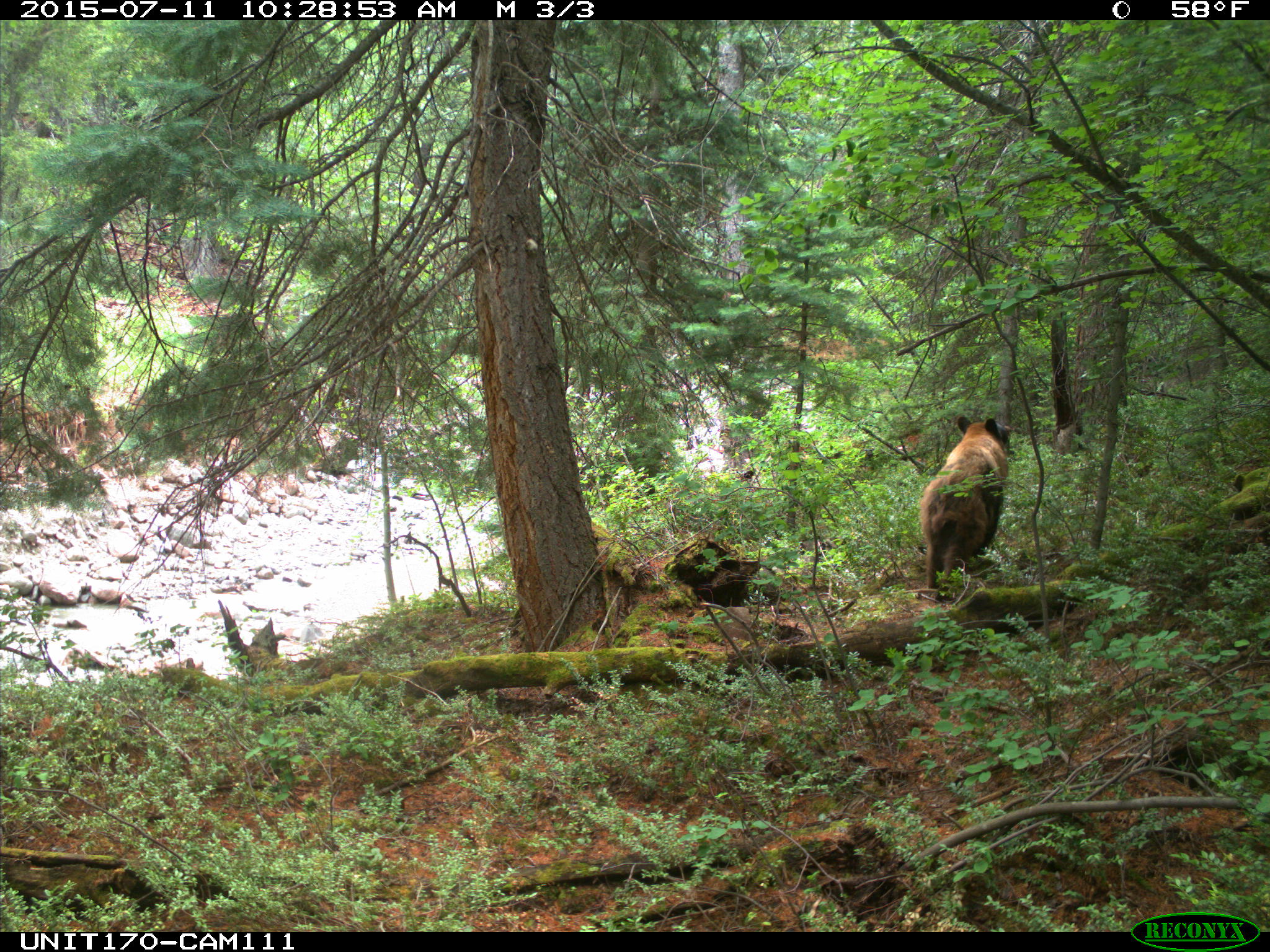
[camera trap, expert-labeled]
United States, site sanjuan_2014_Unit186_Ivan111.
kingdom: Animalia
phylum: Chordata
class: Mammalia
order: Carnivora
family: Ursidae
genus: Ursus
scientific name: Ursus americanus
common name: american black bear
Ursus americanus (american black bear).